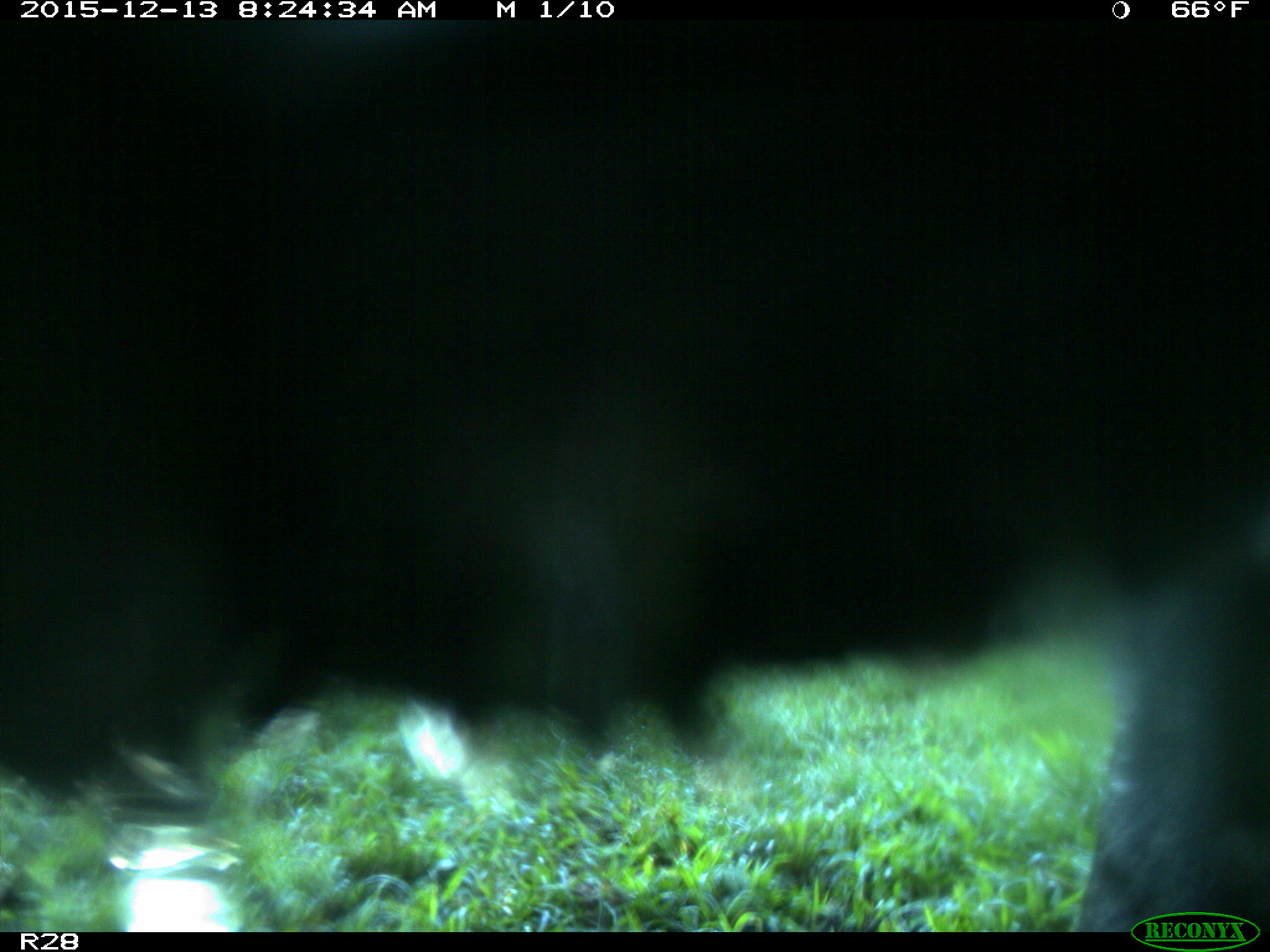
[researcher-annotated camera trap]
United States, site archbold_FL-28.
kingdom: Animalia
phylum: Chordata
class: Mammalia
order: Artiodactyla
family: Bovidae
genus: Bos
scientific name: Bos taurus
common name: domestic cow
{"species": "Bos taurus (domestic cow)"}